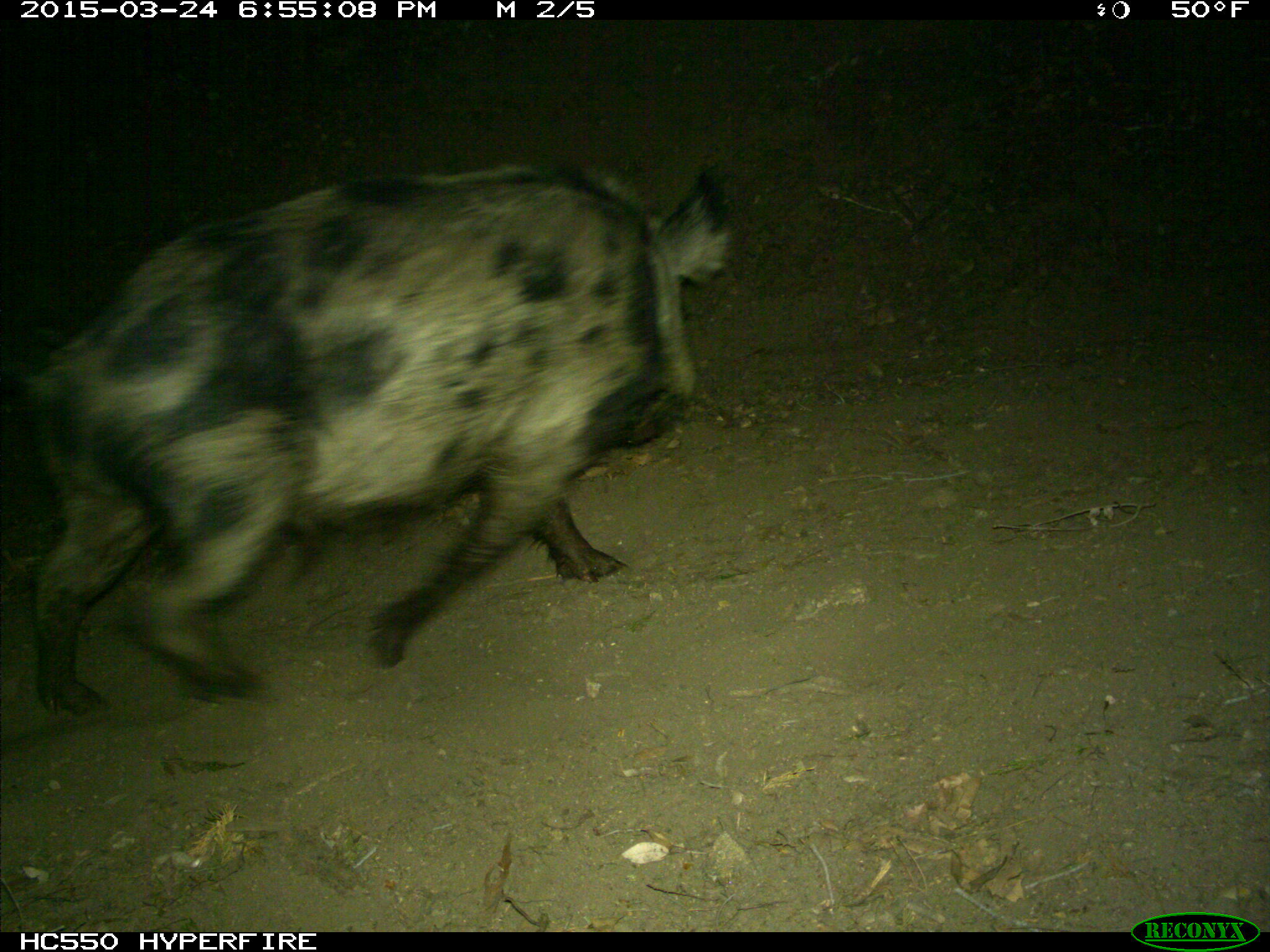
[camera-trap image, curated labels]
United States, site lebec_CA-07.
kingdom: Animalia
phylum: Chordata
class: Mammalia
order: Artiodactyla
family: Suidae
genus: Sus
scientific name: Sus scrofa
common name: wild boar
Sus scrofa (wild boar).